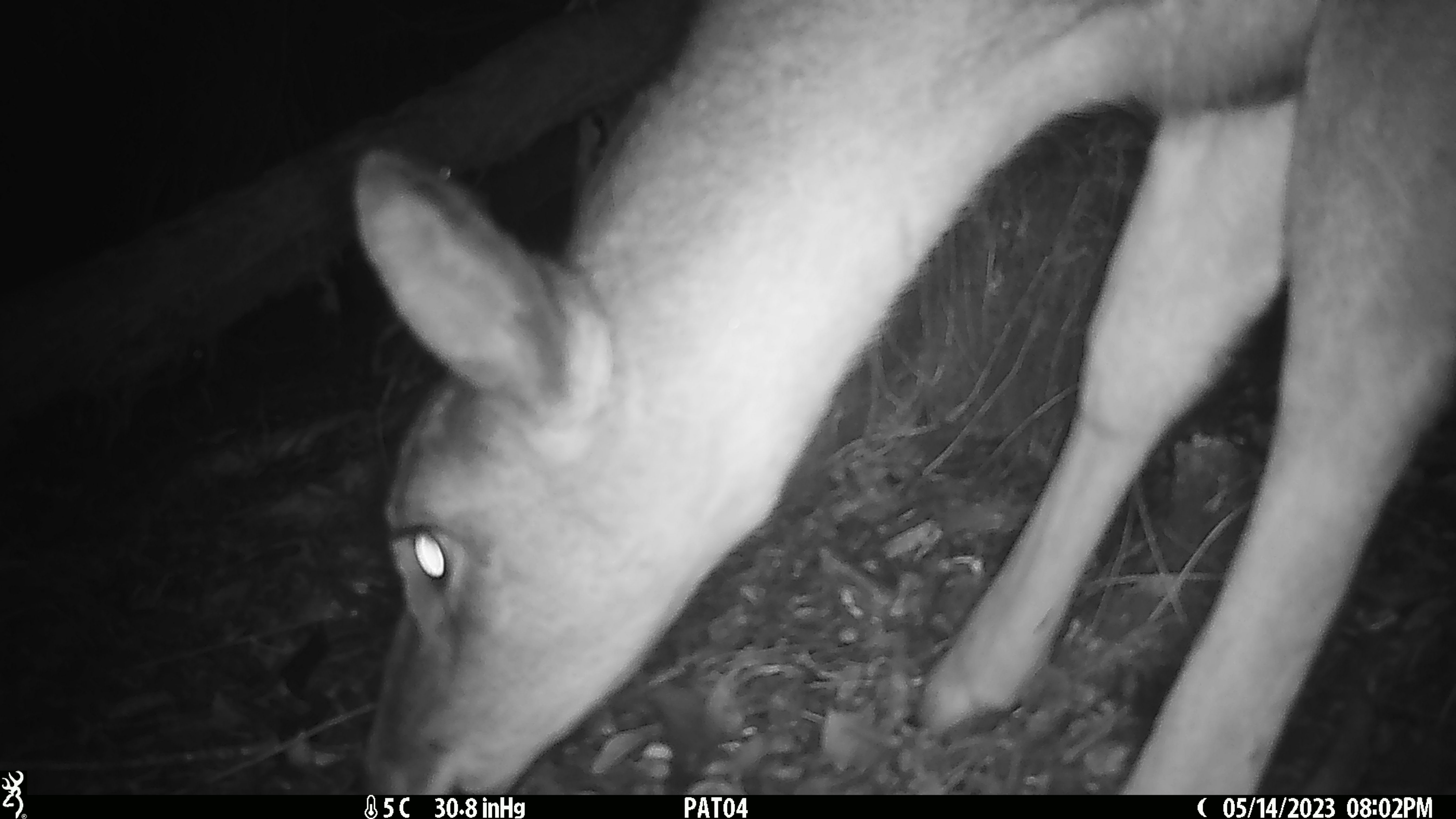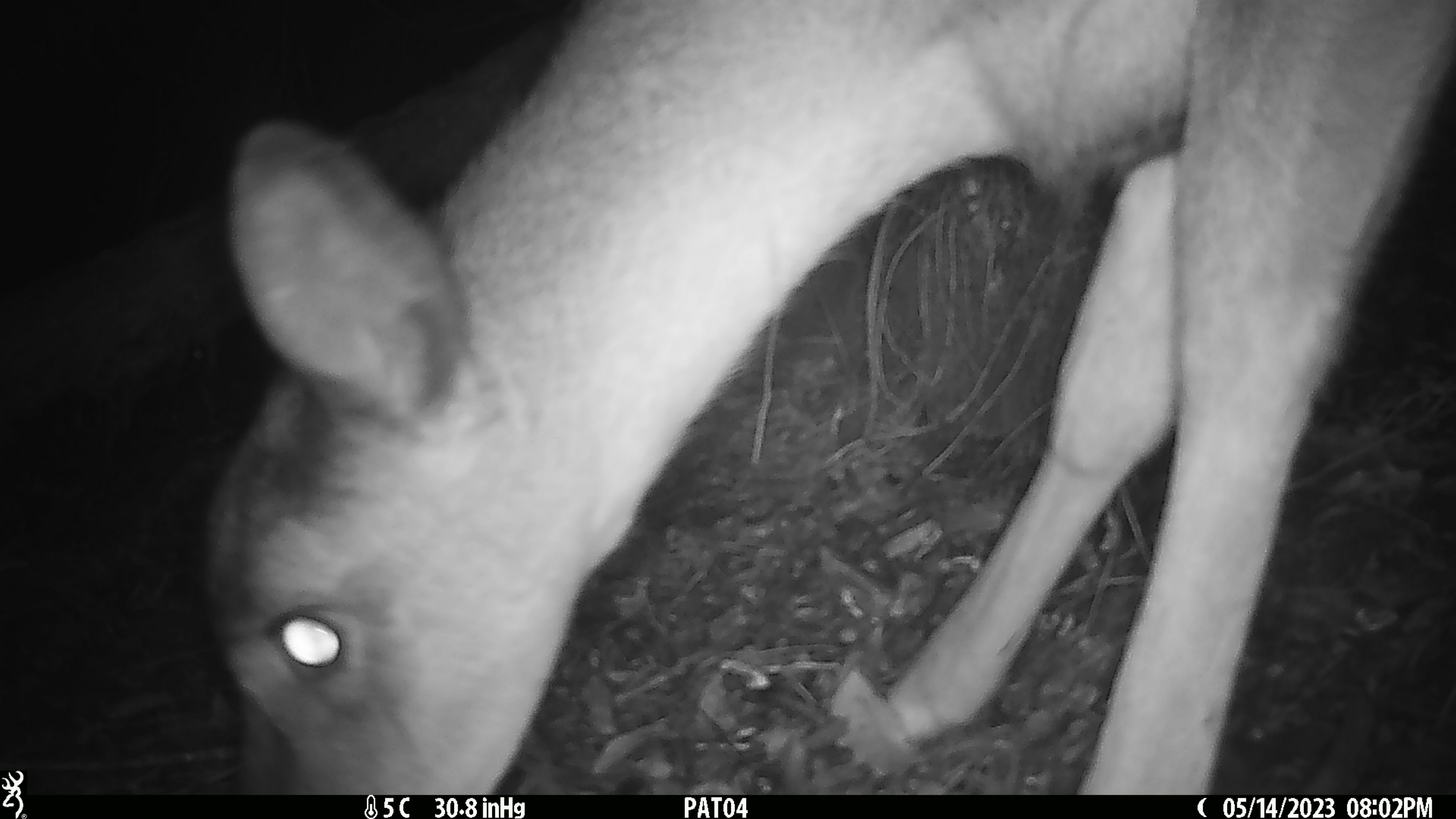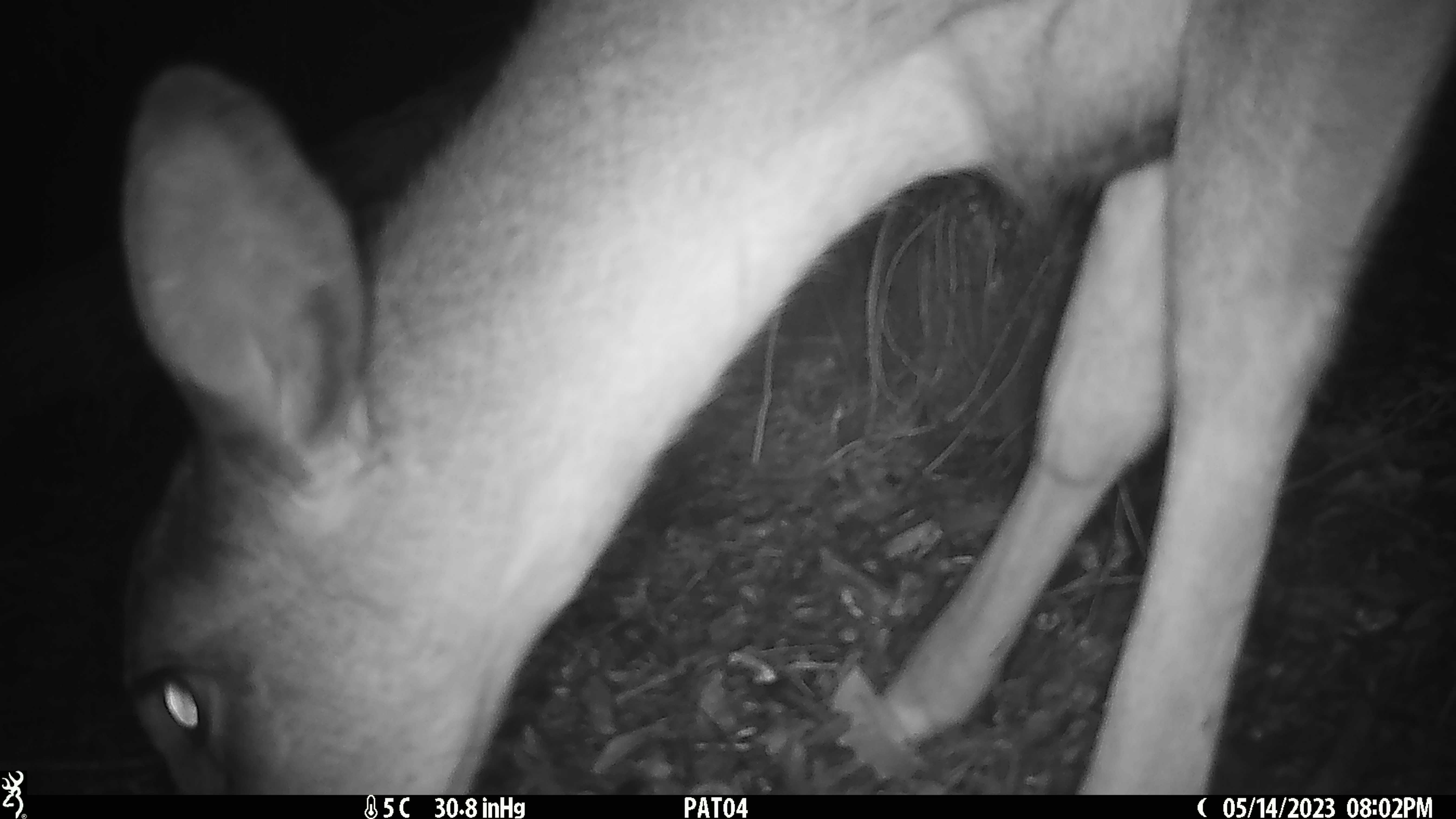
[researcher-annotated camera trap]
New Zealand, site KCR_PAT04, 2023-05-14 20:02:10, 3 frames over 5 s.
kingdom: Animalia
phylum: Chordata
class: Mammalia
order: Artiodactyla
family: Cervidae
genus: Odocoileus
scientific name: Odocoileus virginianus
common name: white-tailed deer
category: white tailed deer